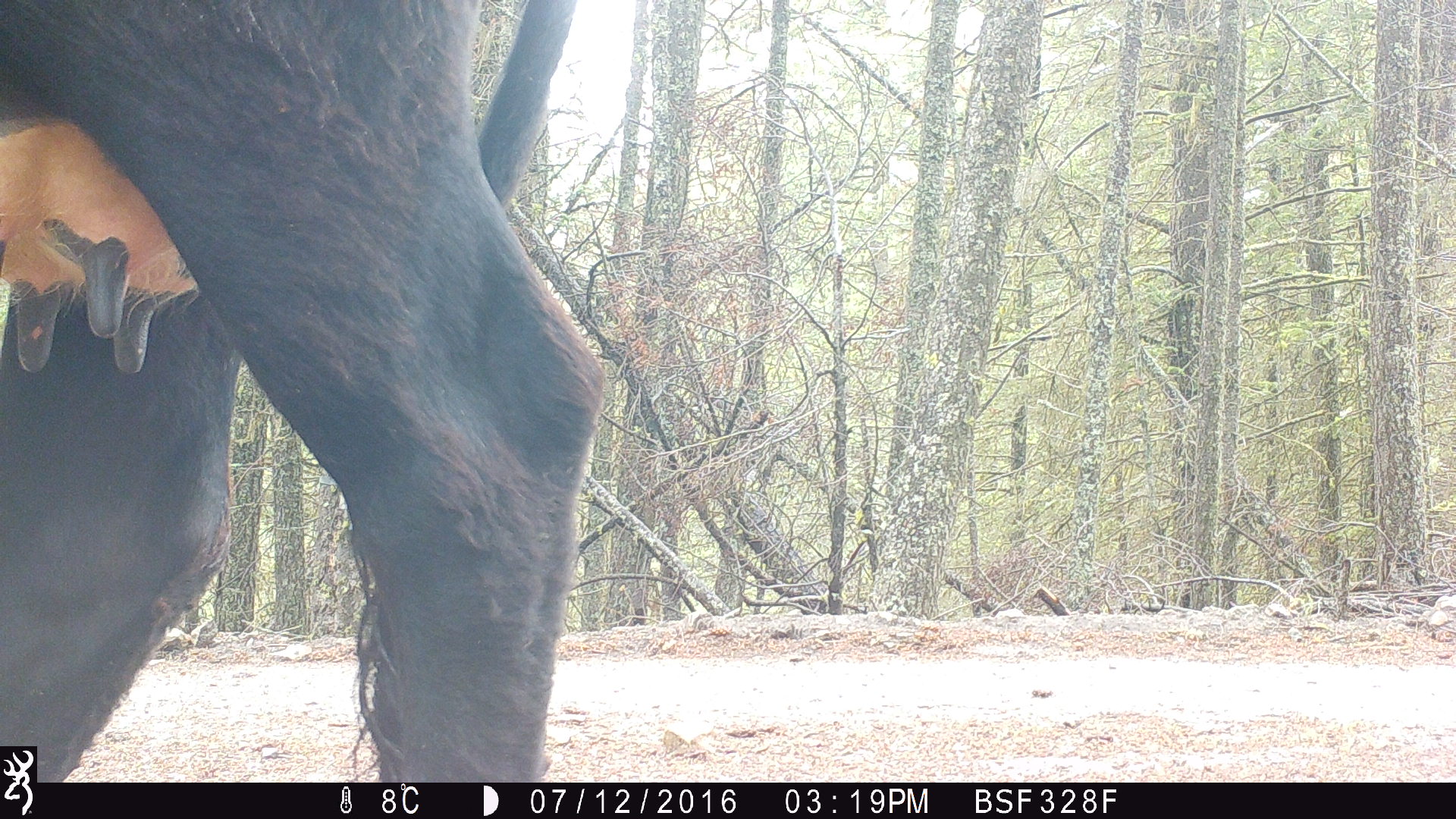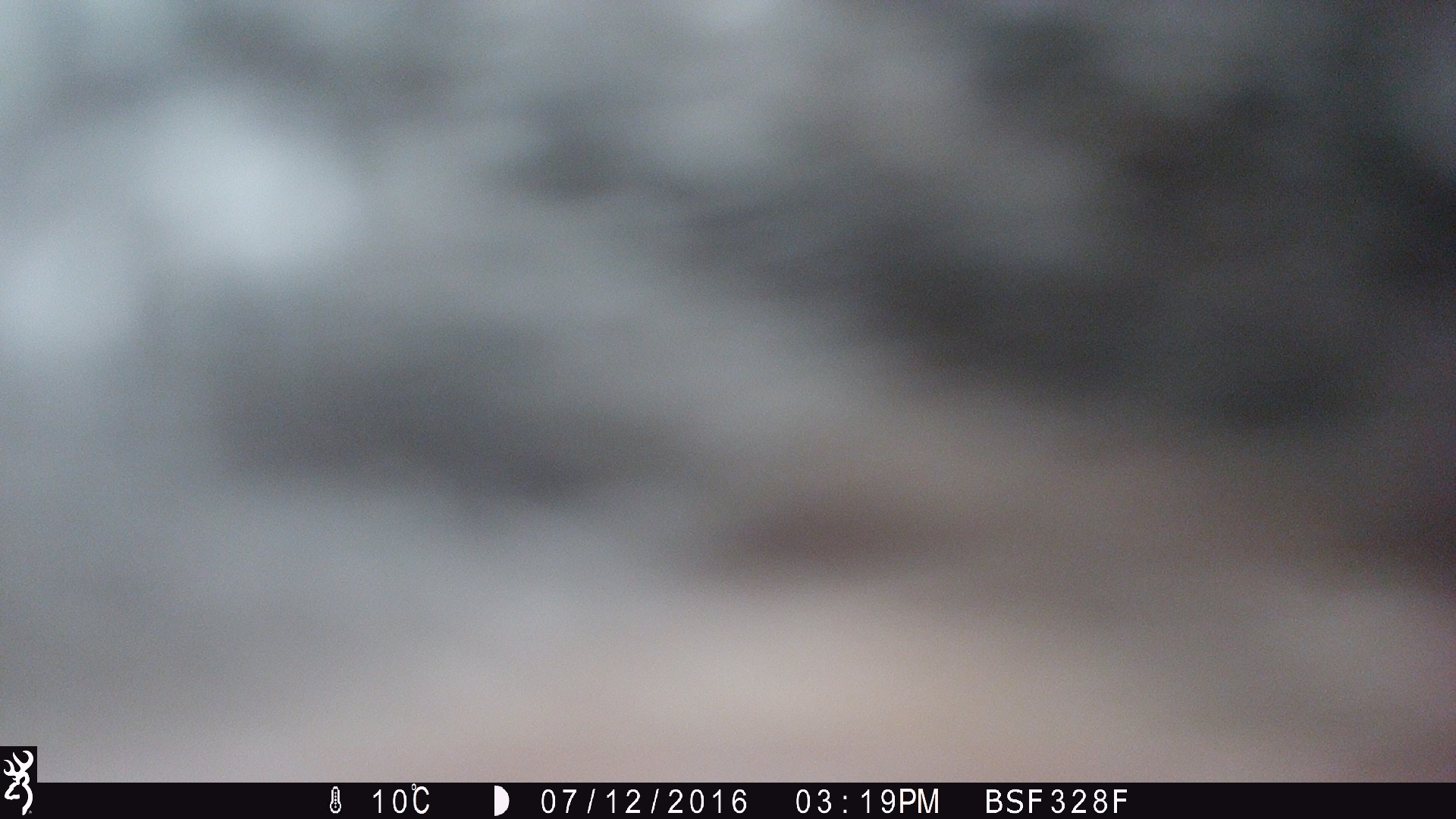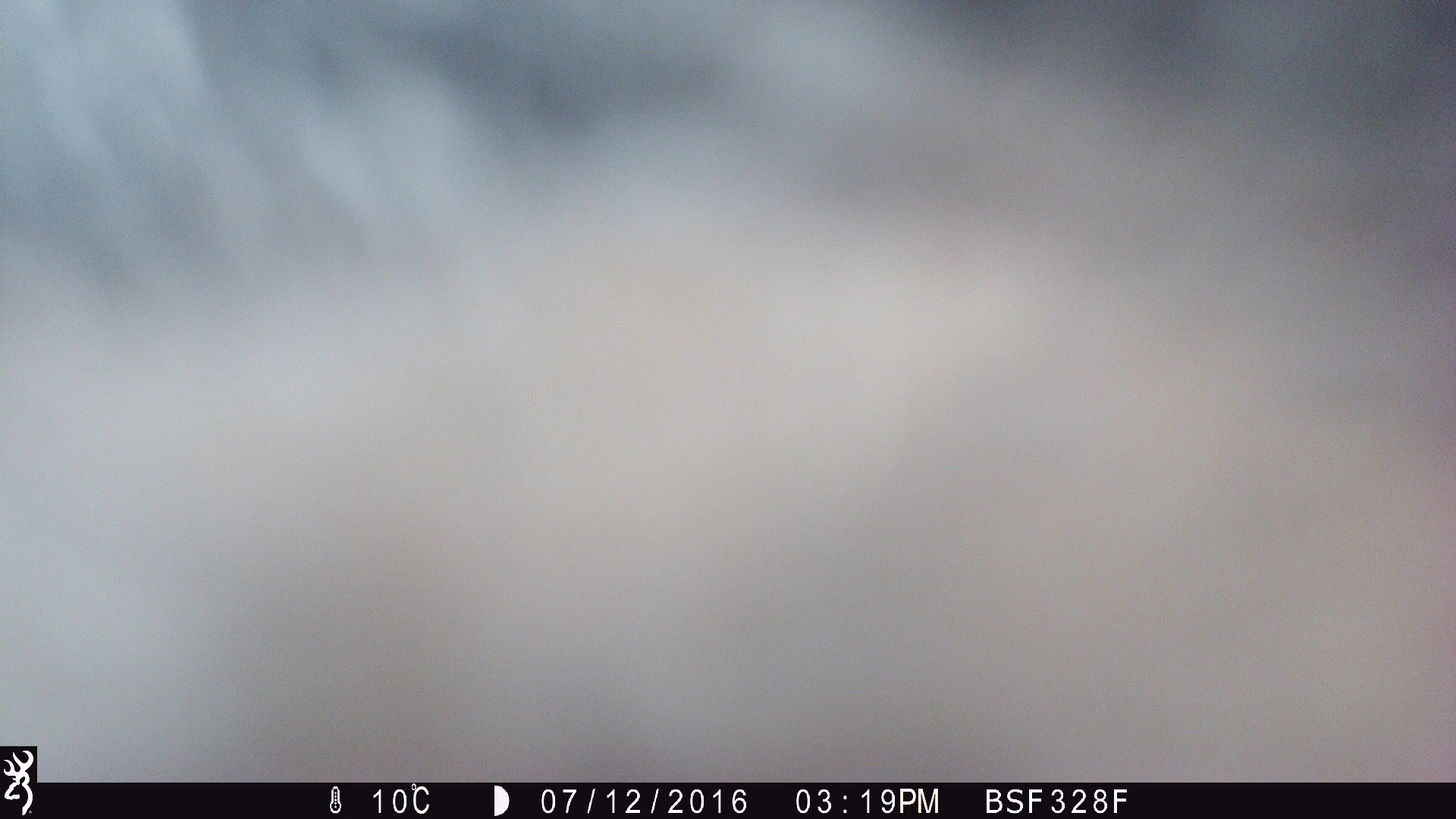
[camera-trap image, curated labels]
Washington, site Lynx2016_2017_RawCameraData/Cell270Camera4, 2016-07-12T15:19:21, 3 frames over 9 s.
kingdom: Animalia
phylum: Chordata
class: Mammalia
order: Artiodactyla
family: Bovidae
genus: Bos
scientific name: Bos taurus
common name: domestic cattle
Domestic cattle (Bos taurus). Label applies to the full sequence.